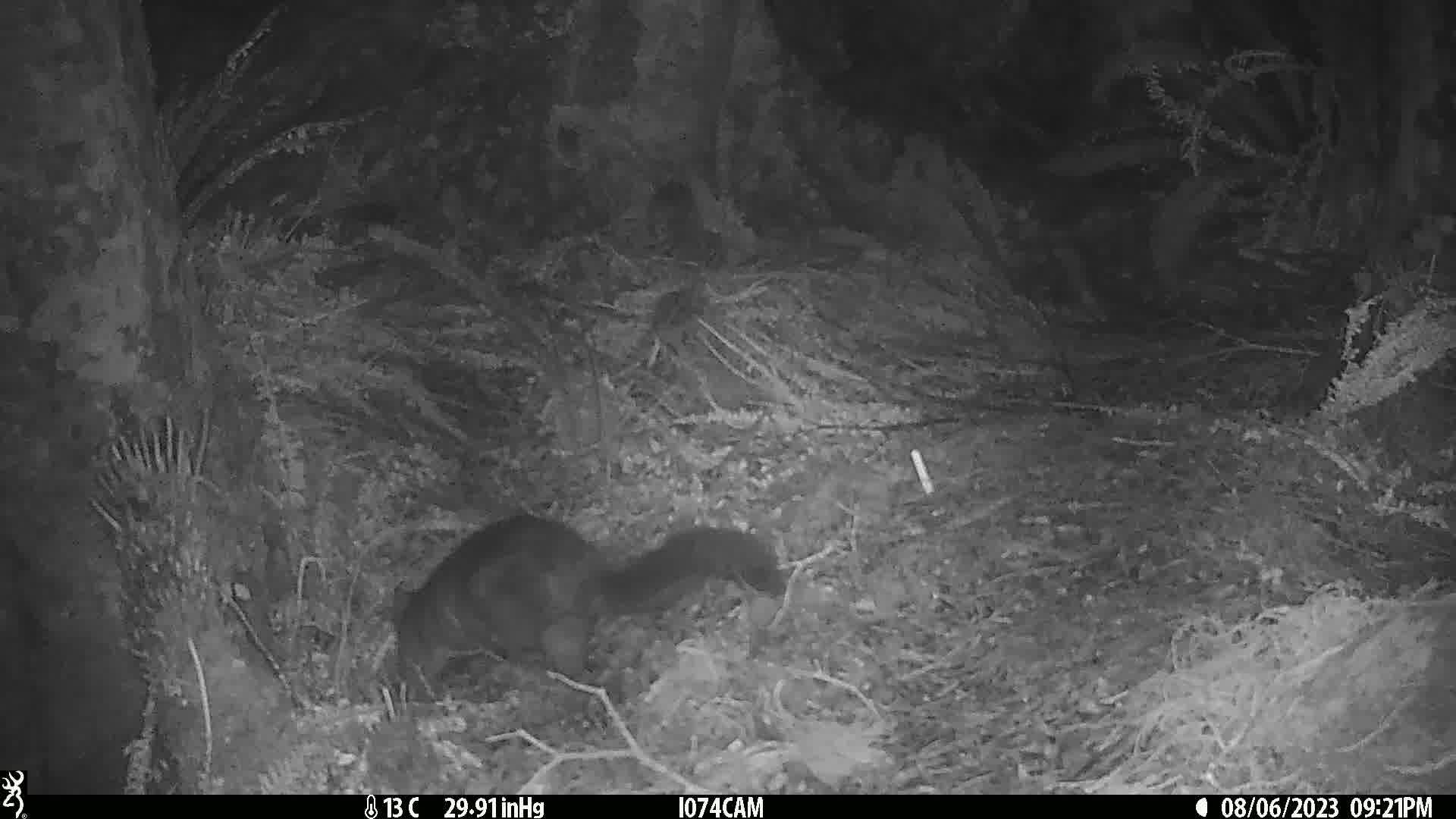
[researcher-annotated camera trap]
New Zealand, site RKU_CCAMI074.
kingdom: Animalia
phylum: Chordata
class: Mammalia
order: Diprotodontia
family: Phalangeridae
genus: Trichosurus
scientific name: Trichosurus vulpecula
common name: common brushtail possum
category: possum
Possum (common brushtail possum) (Trichosurus vulpecula).